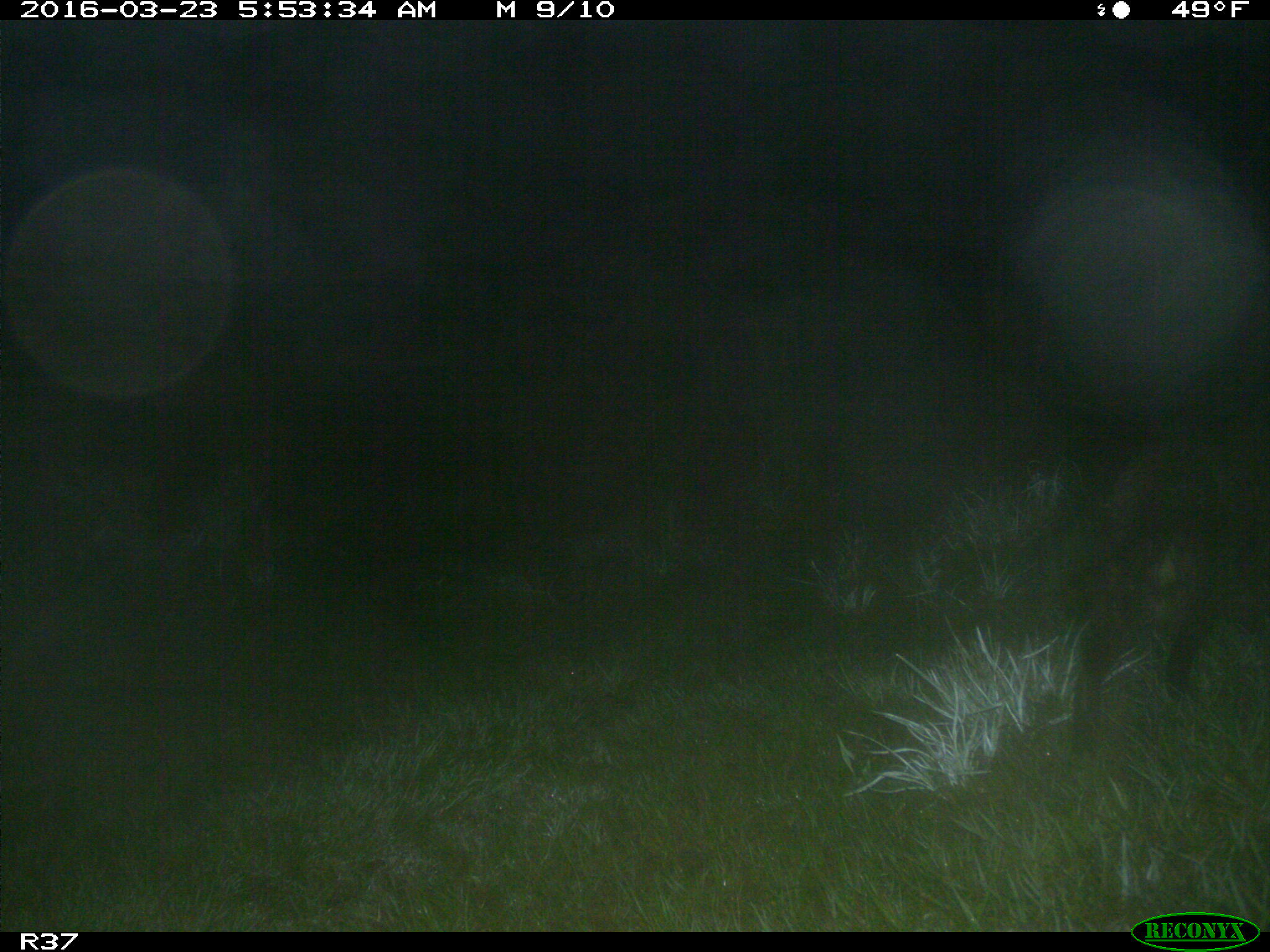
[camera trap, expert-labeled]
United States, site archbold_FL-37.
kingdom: Animalia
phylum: Chordata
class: Mammalia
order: Carnivora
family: Procyonidae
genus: Procyon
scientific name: Procyon lotor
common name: common raccoon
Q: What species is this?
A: Procyon lotor (common raccoon).